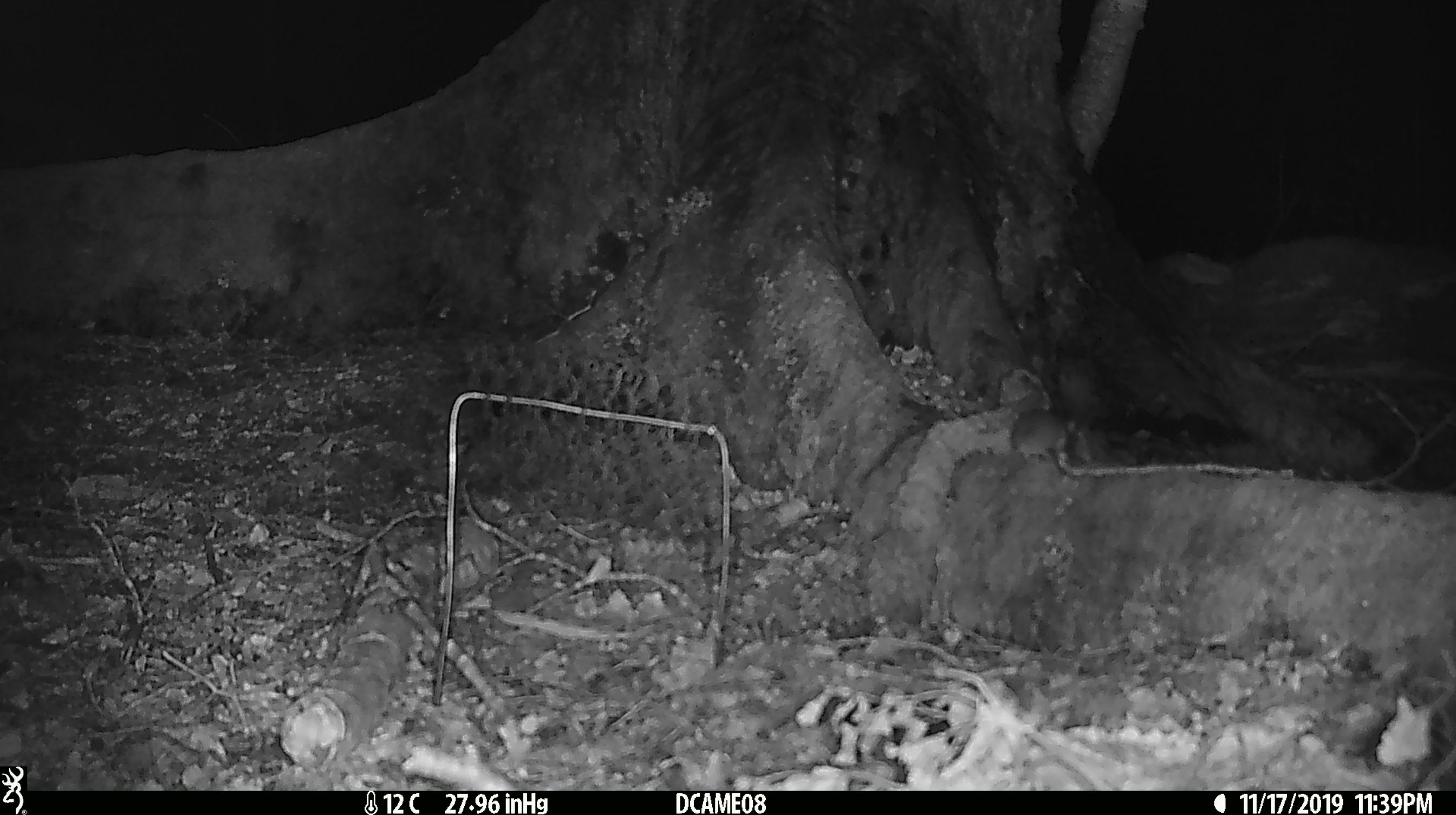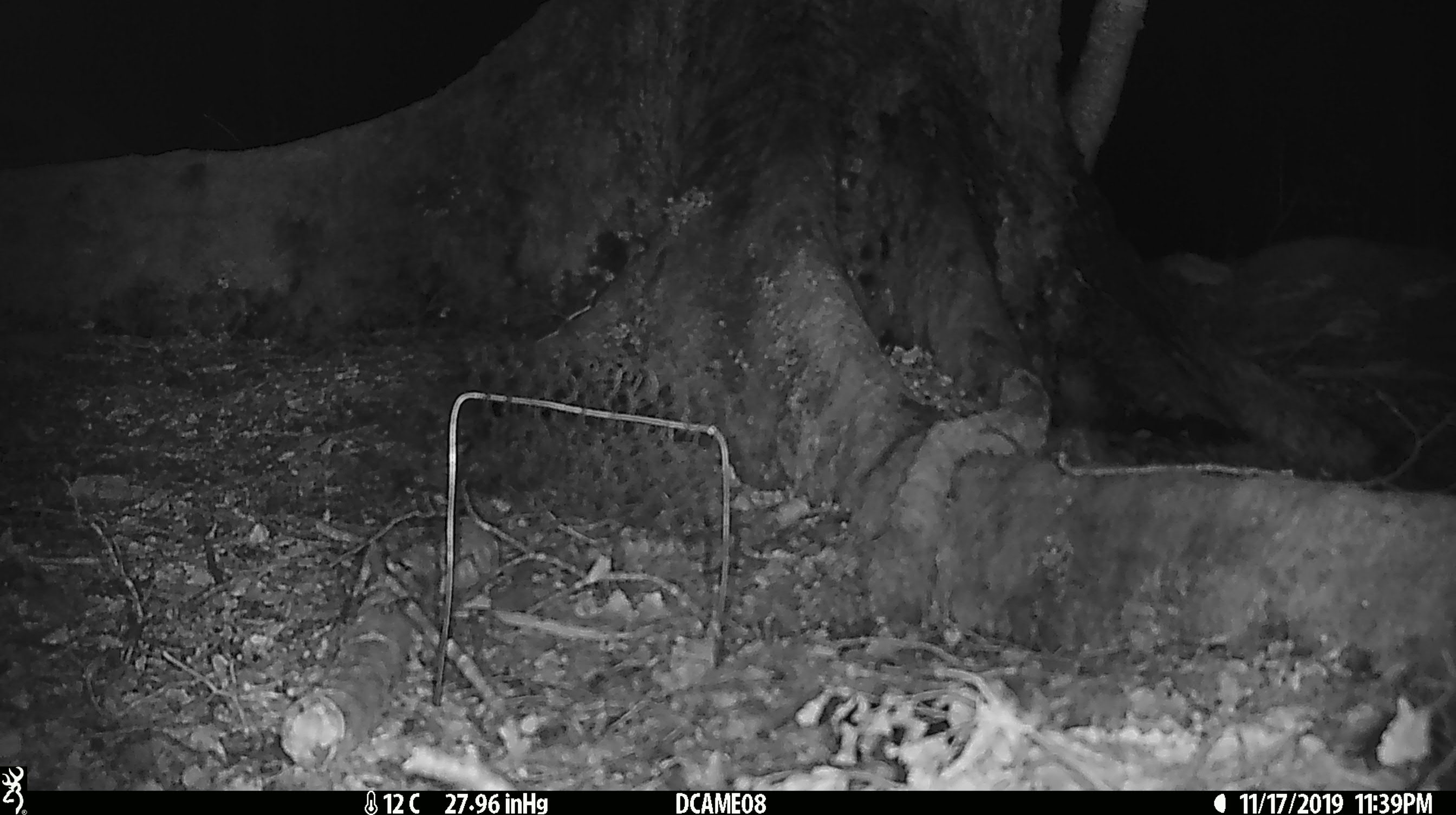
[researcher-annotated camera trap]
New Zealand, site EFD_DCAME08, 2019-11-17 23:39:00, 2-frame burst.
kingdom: Animalia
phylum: Chordata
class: Mammalia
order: Rodentia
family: Muridae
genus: Mus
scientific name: Mus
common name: mouse